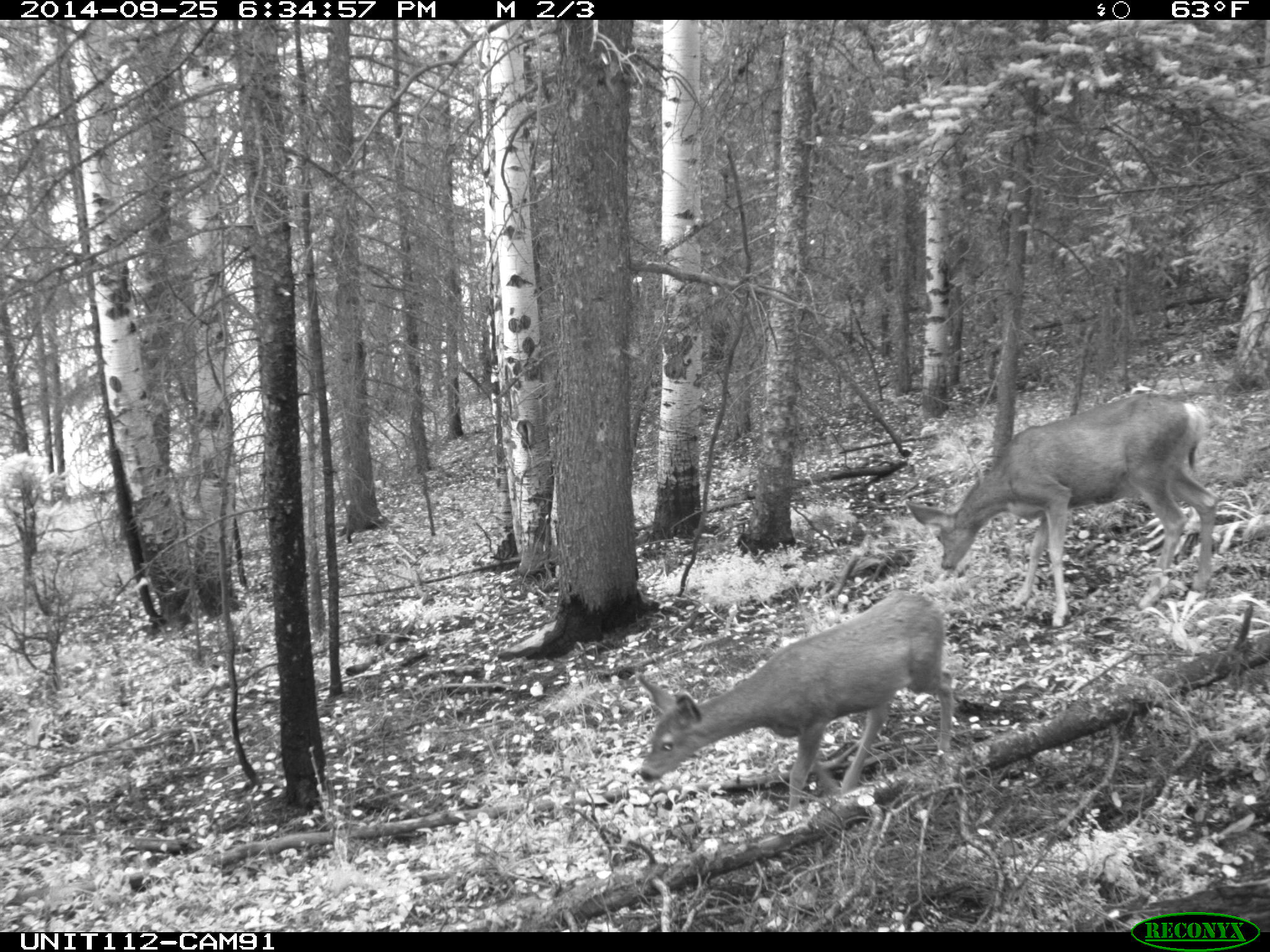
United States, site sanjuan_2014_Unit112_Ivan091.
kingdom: Animalia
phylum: Chordata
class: Mammalia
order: Artiodactyla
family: Cervidae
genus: Odocoileus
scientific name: Odocoileus hemionus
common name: mule deer